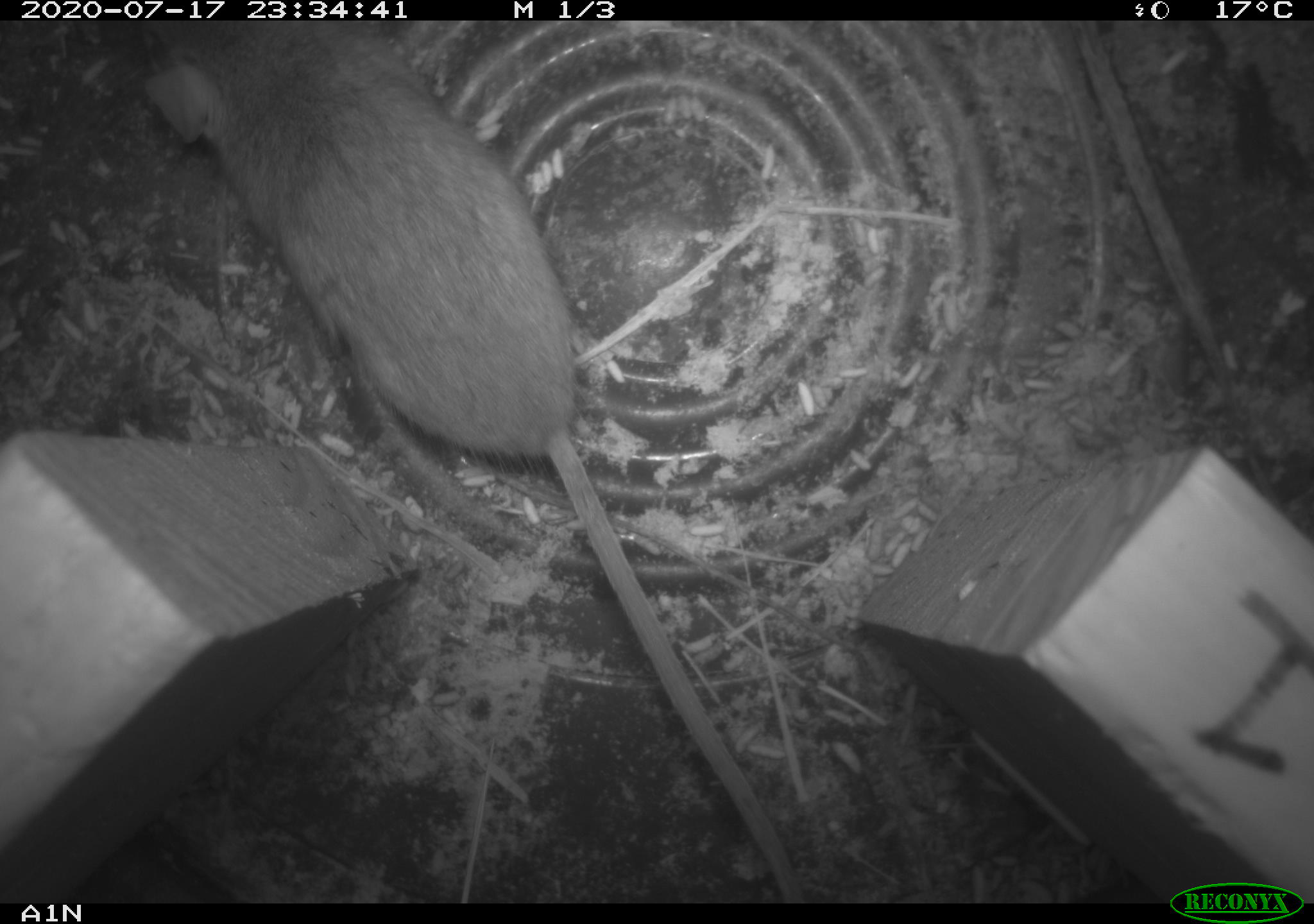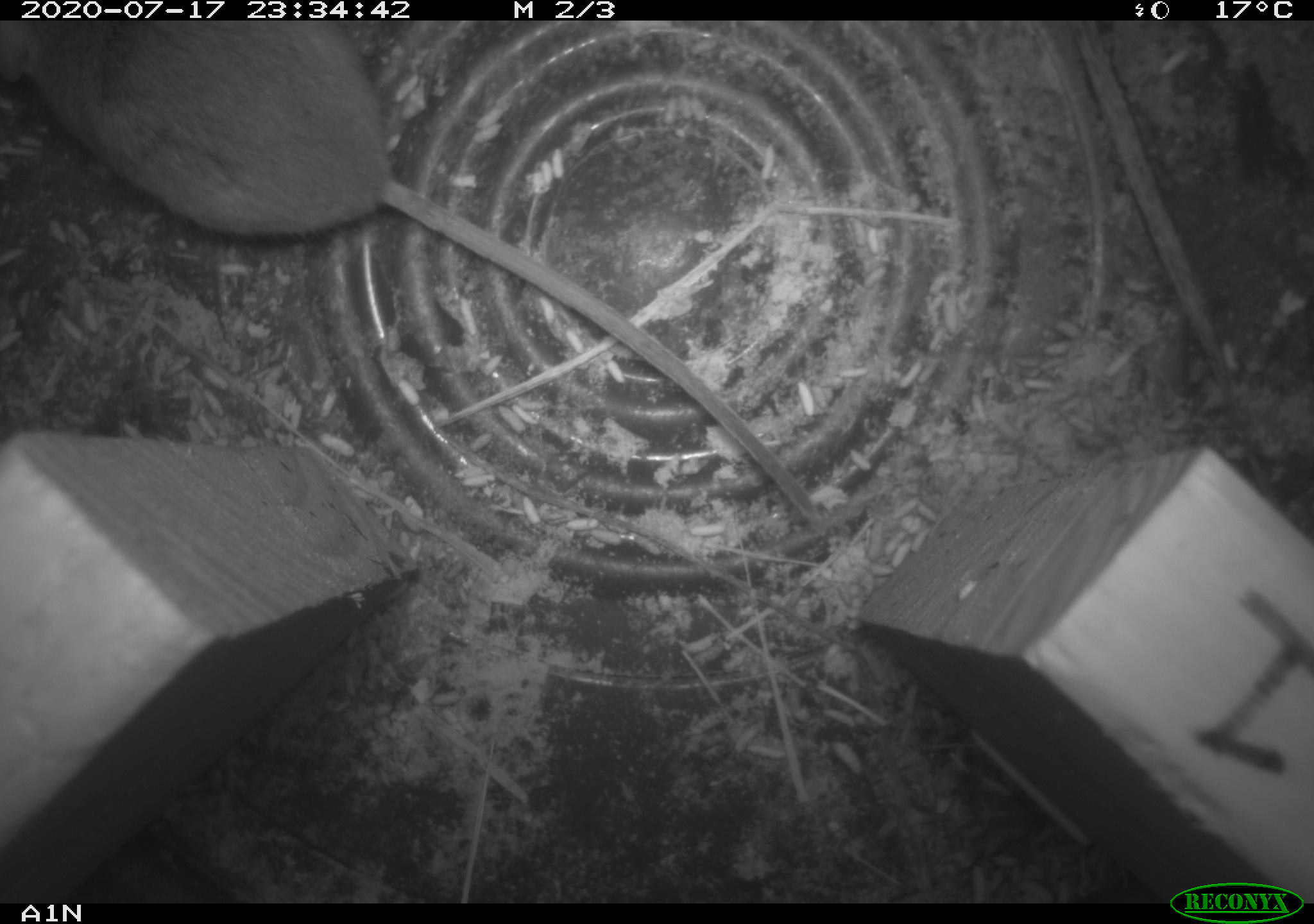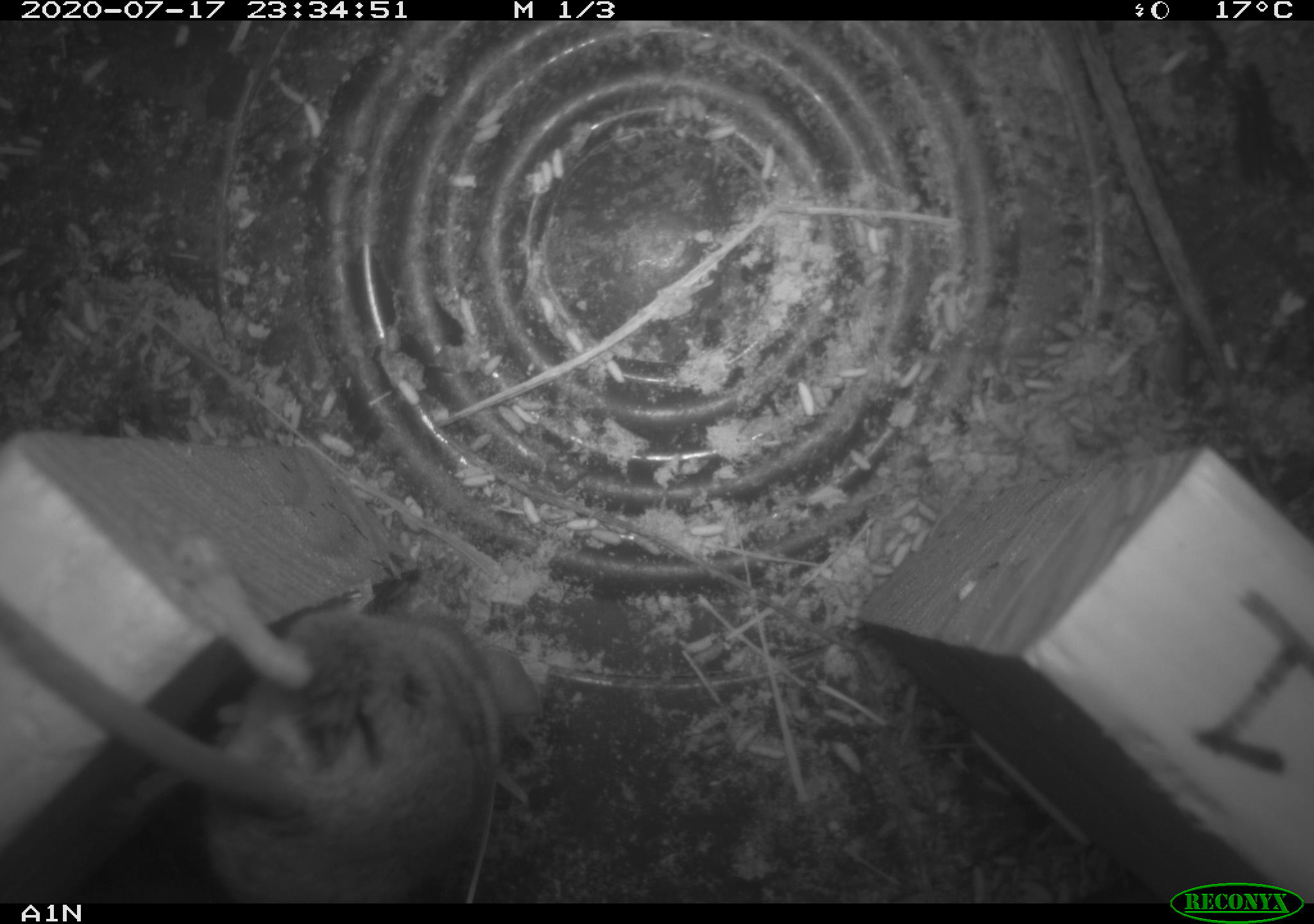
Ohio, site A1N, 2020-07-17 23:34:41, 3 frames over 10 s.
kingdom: Animalia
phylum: Chordata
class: Mammalia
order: Rodentia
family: Cricetidae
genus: Peromyscus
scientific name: Peromyscus leucopus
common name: white-footed mouse